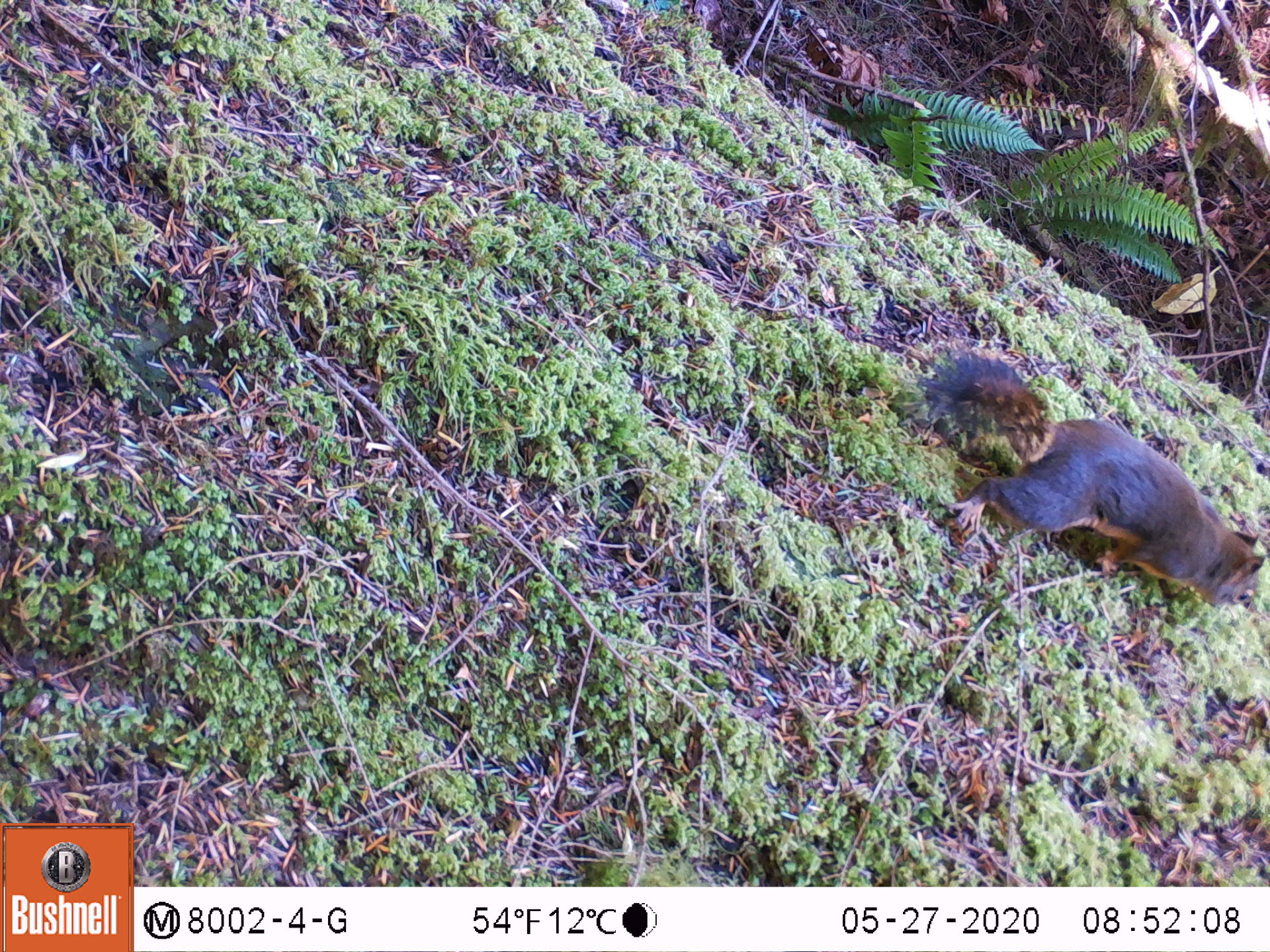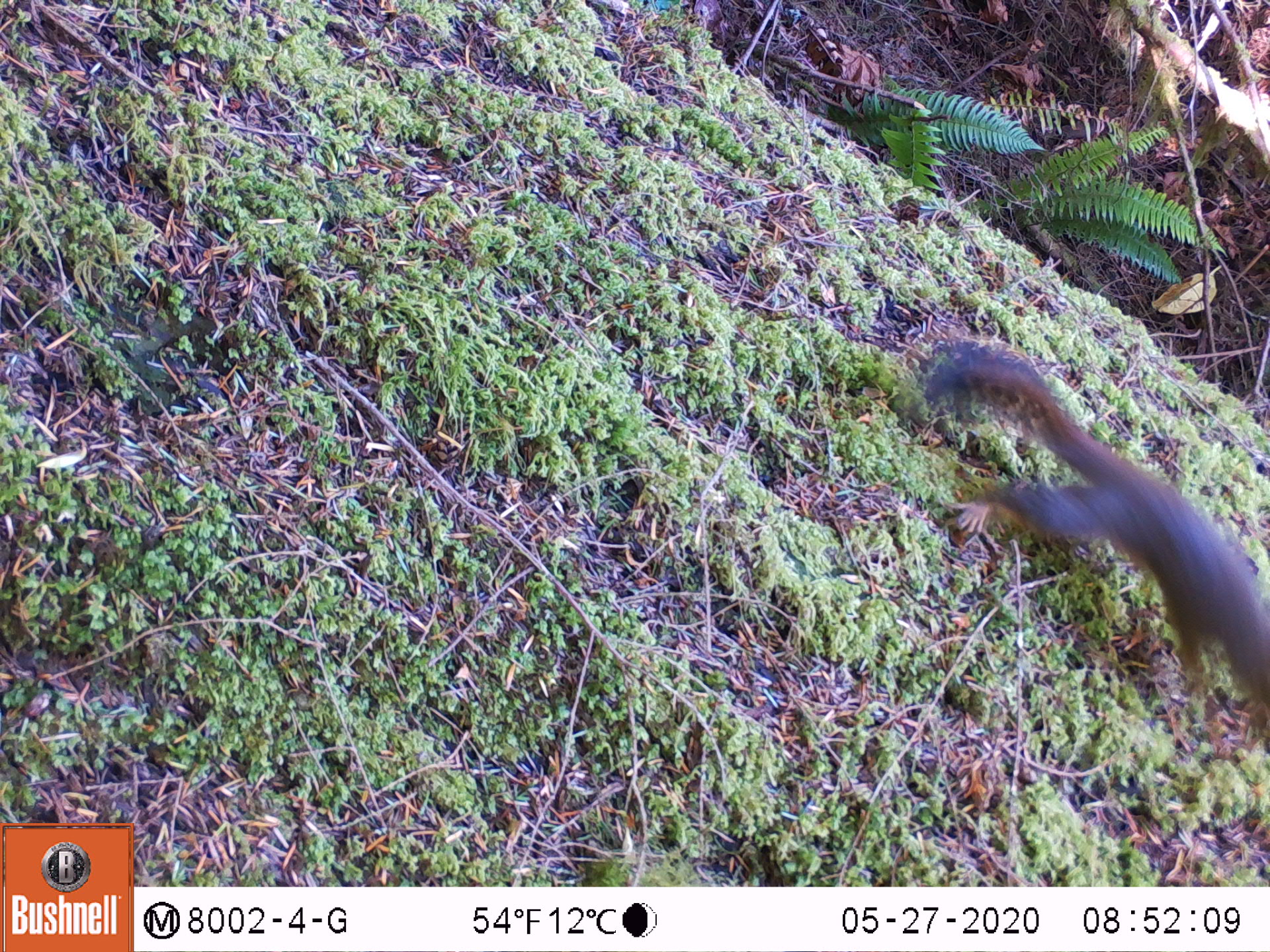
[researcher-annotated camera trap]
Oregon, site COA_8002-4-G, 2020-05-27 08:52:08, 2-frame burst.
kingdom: Animalia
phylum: Chordata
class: Mammalia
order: Rodentia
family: Sciuridae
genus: Tamiasciurus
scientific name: Tamiasciurus douglasii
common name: douglas squirrel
Douglas squirrel (Tamiasciurus douglasii).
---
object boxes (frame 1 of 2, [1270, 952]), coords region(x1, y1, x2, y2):
douglas squirrel: region(914, 352, 1263, 608)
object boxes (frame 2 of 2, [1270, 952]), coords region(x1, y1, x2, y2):
douglas squirrel: region(930, 342, 1263, 688)